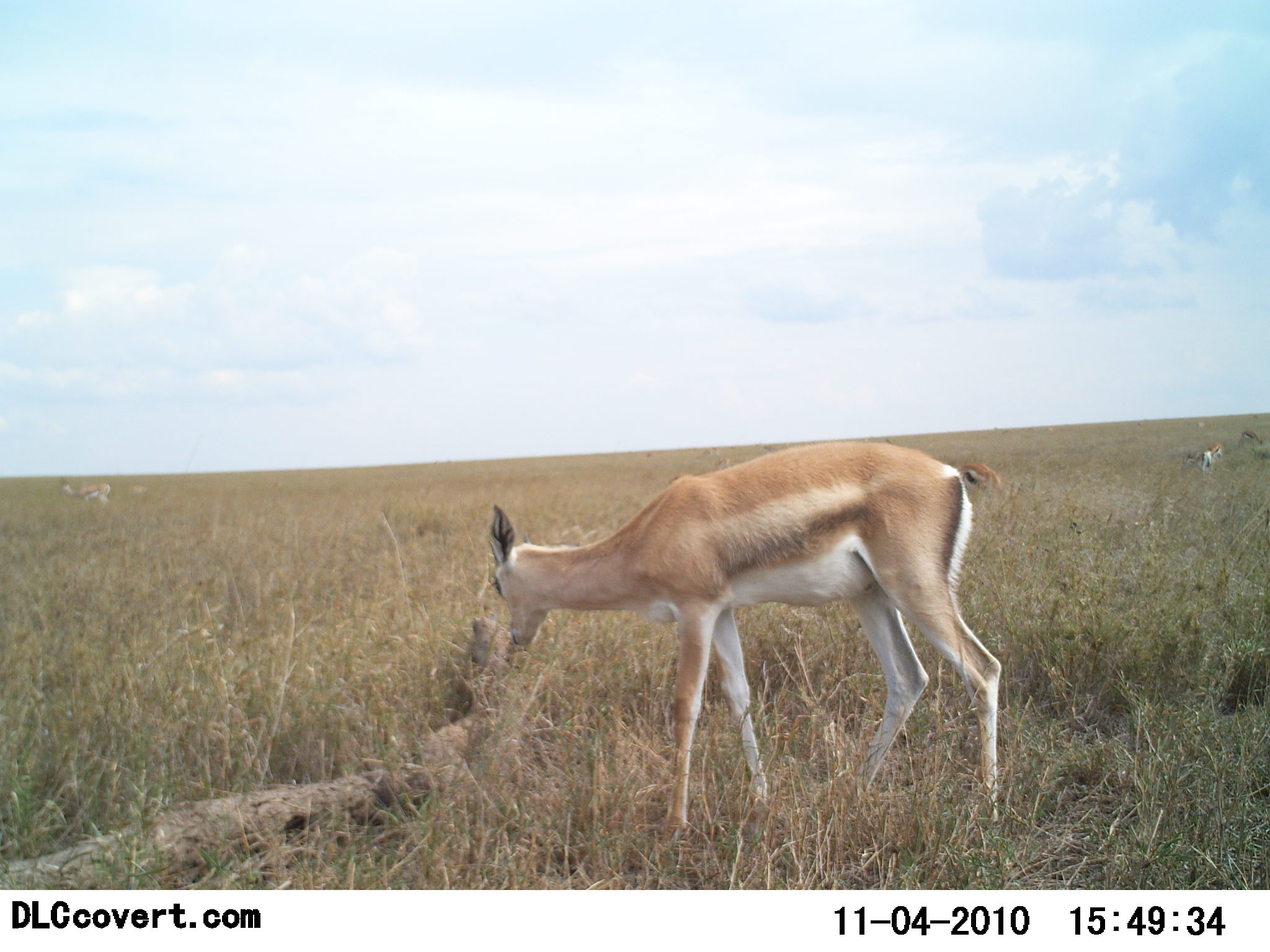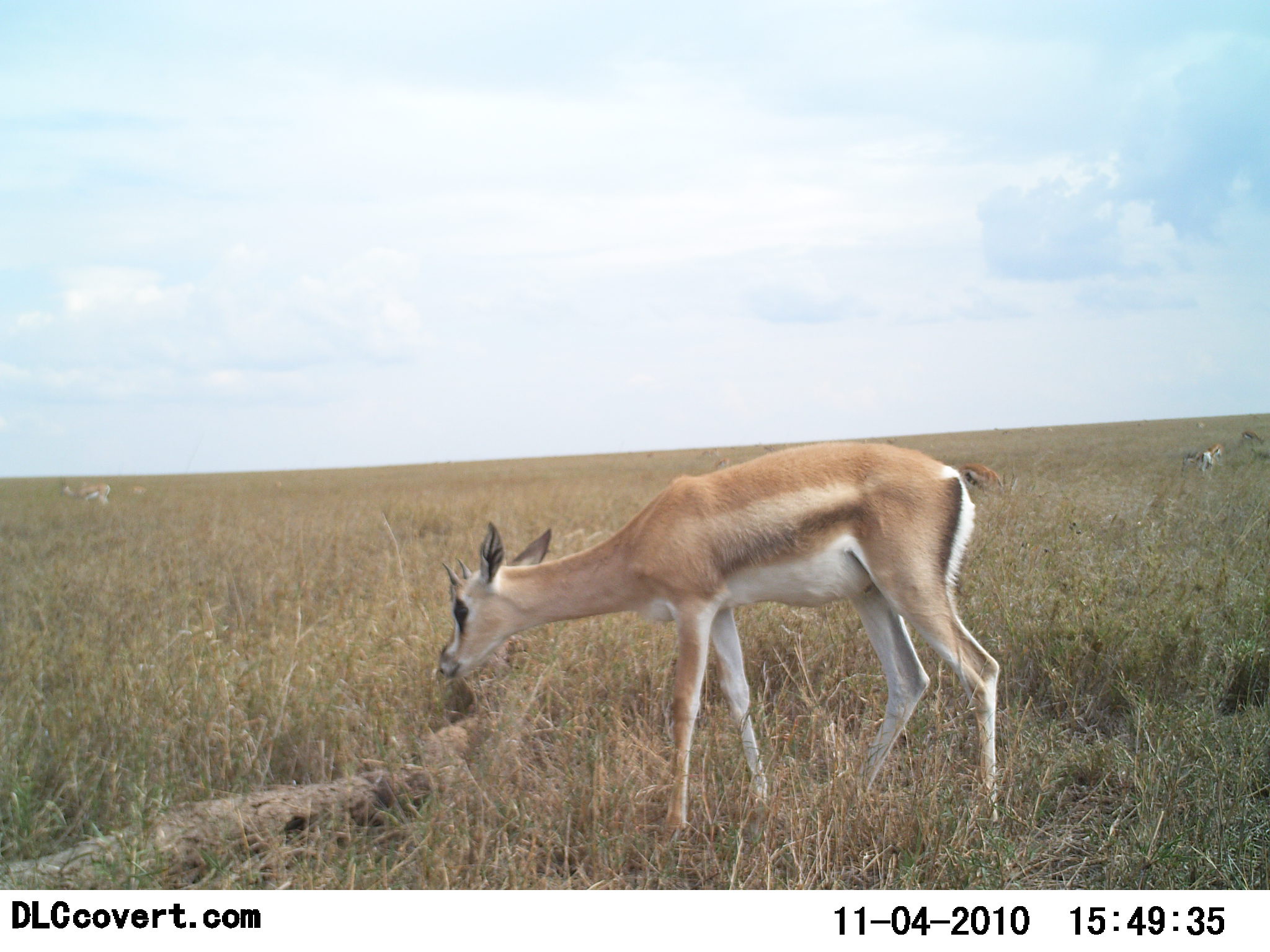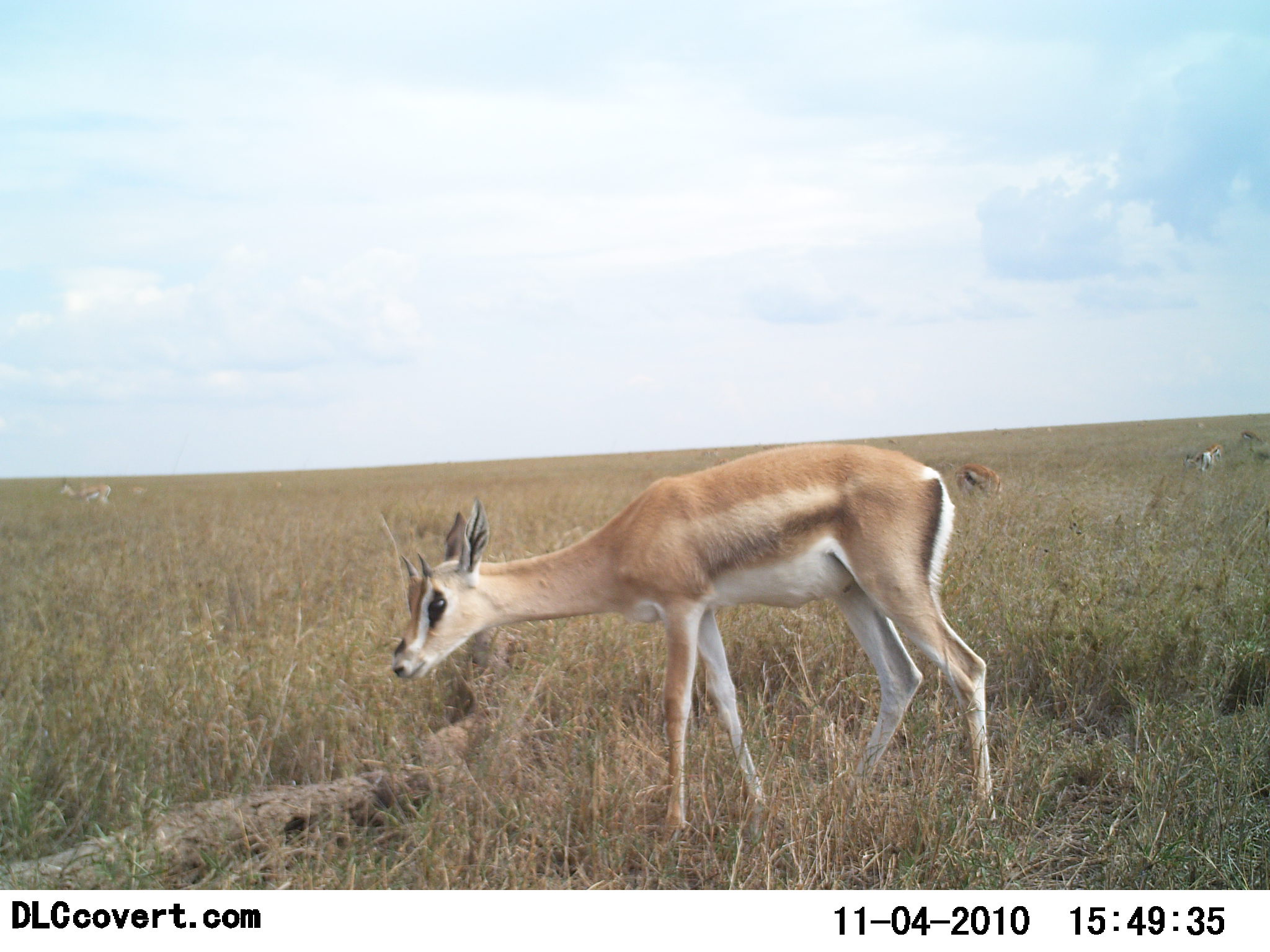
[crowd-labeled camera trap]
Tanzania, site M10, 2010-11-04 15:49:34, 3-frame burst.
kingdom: Animalia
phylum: Chordata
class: Mammalia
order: Artiodactyla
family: Bovidae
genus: Nanger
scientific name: Nanger granti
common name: grant's gazelle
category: gazellegrants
Gazellegrants (grant's gazelle) (Nanger granti), count 1. Behavior (volunteer vote fractions): standing 71%, resting 0%, moving 0%, interacting 0%. Young present (vote fraction): 0%. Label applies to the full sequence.